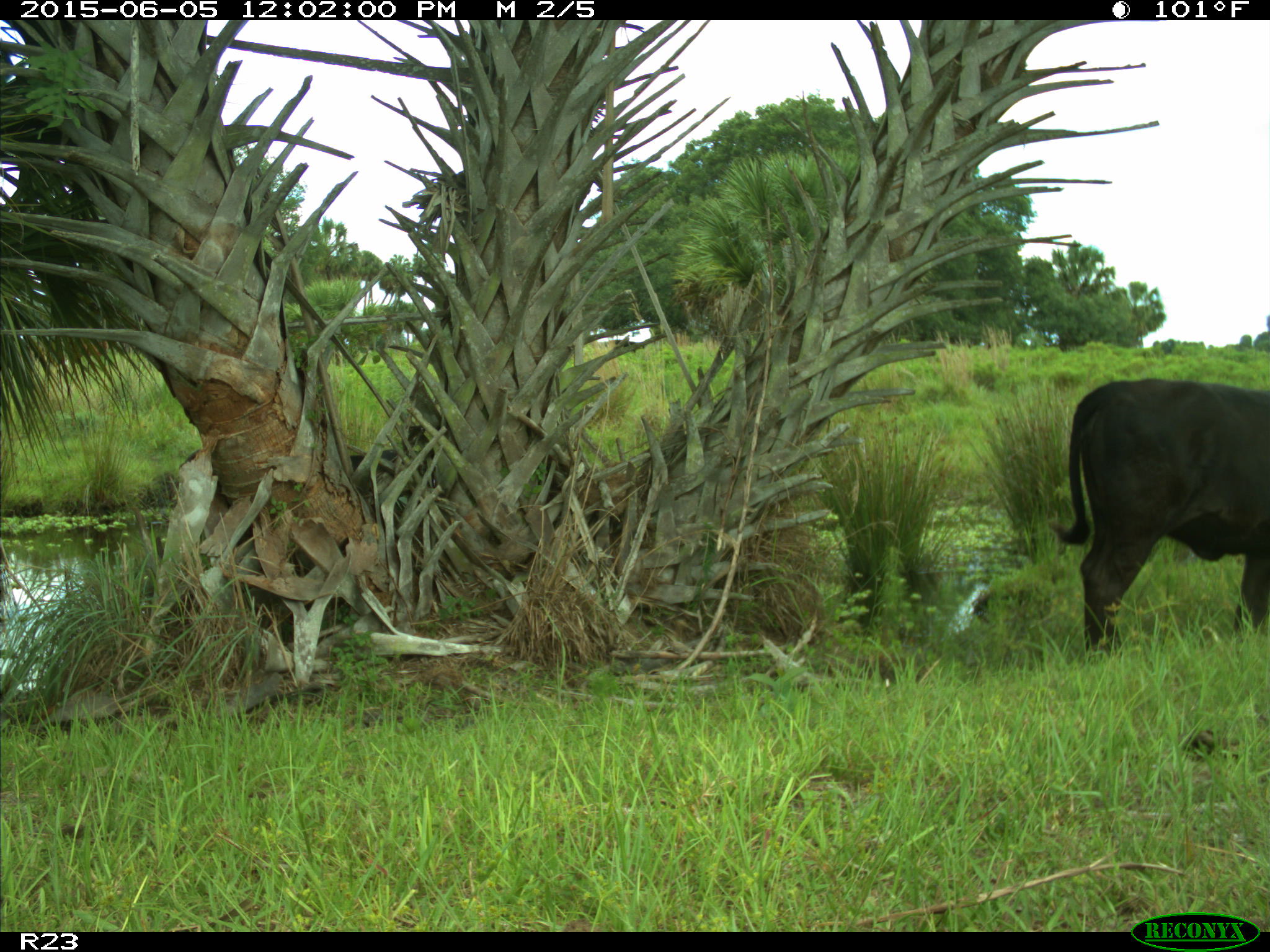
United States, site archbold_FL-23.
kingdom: Animalia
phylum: Chordata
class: Mammalia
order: Artiodactyla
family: Bovidae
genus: Bos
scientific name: Bos taurus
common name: domestic cow